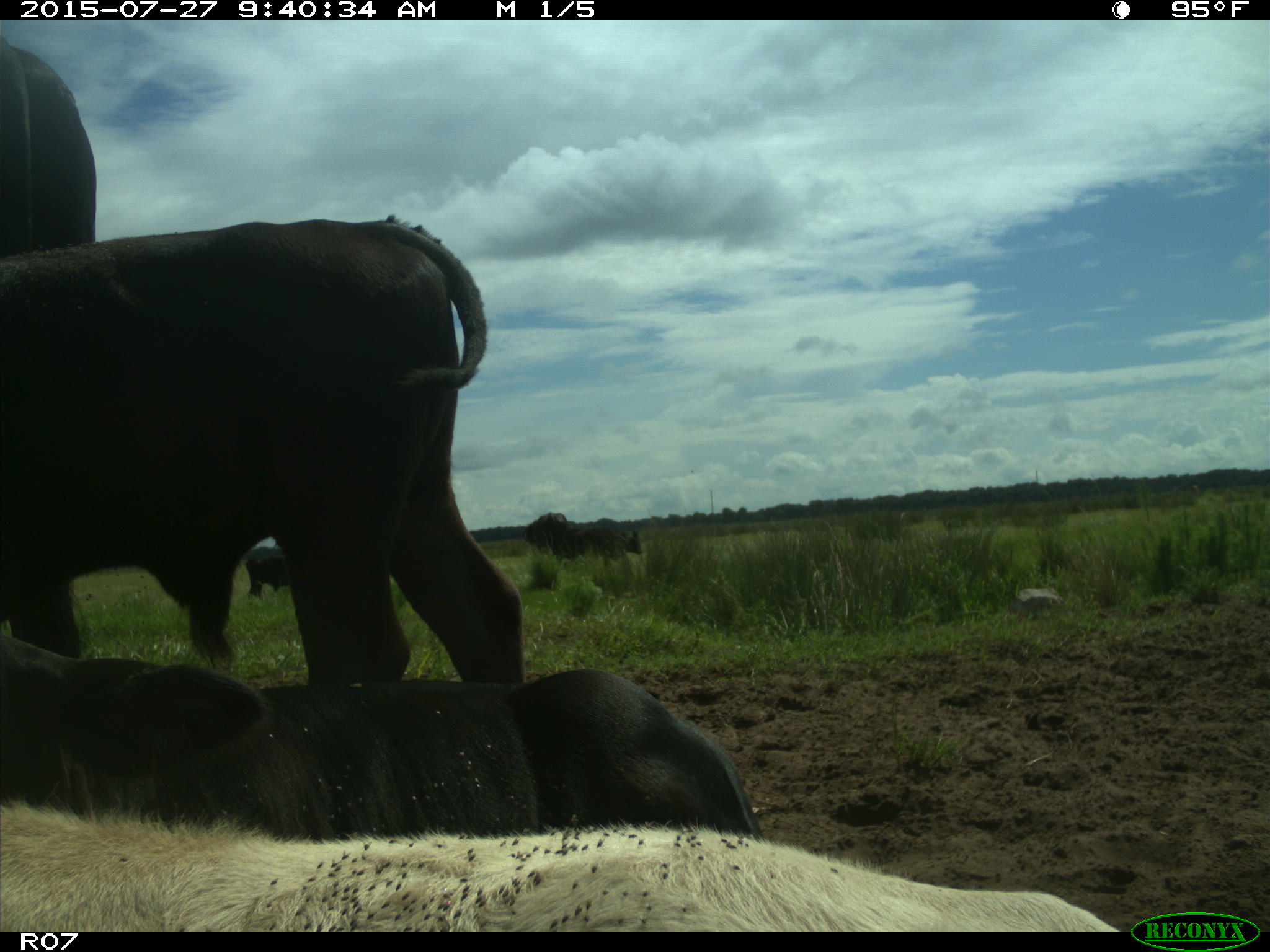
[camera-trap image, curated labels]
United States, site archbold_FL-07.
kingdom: Animalia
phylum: Chordata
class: Mammalia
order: Artiodactyla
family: Bovidae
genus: Bos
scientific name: Bos taurus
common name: domestic cow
Bos taurus (domestic cow).